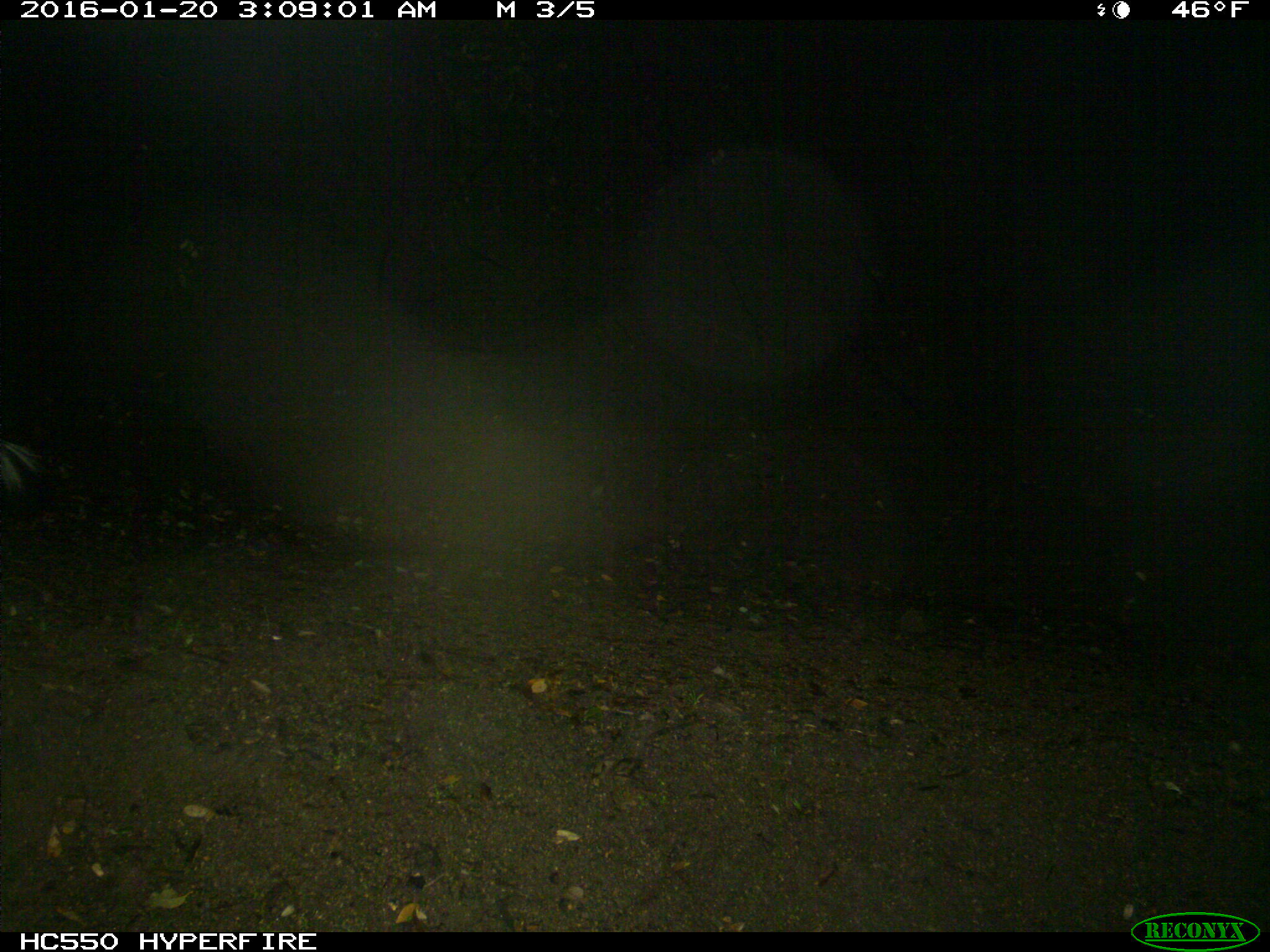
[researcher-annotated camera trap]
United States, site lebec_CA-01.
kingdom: Animalia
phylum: Chordata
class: Mammalia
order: Carnivora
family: Mephitidae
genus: Mephitis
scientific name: Mephitis mephitis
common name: striped skunk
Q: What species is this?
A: Mephitis mephitis (striped skunk).